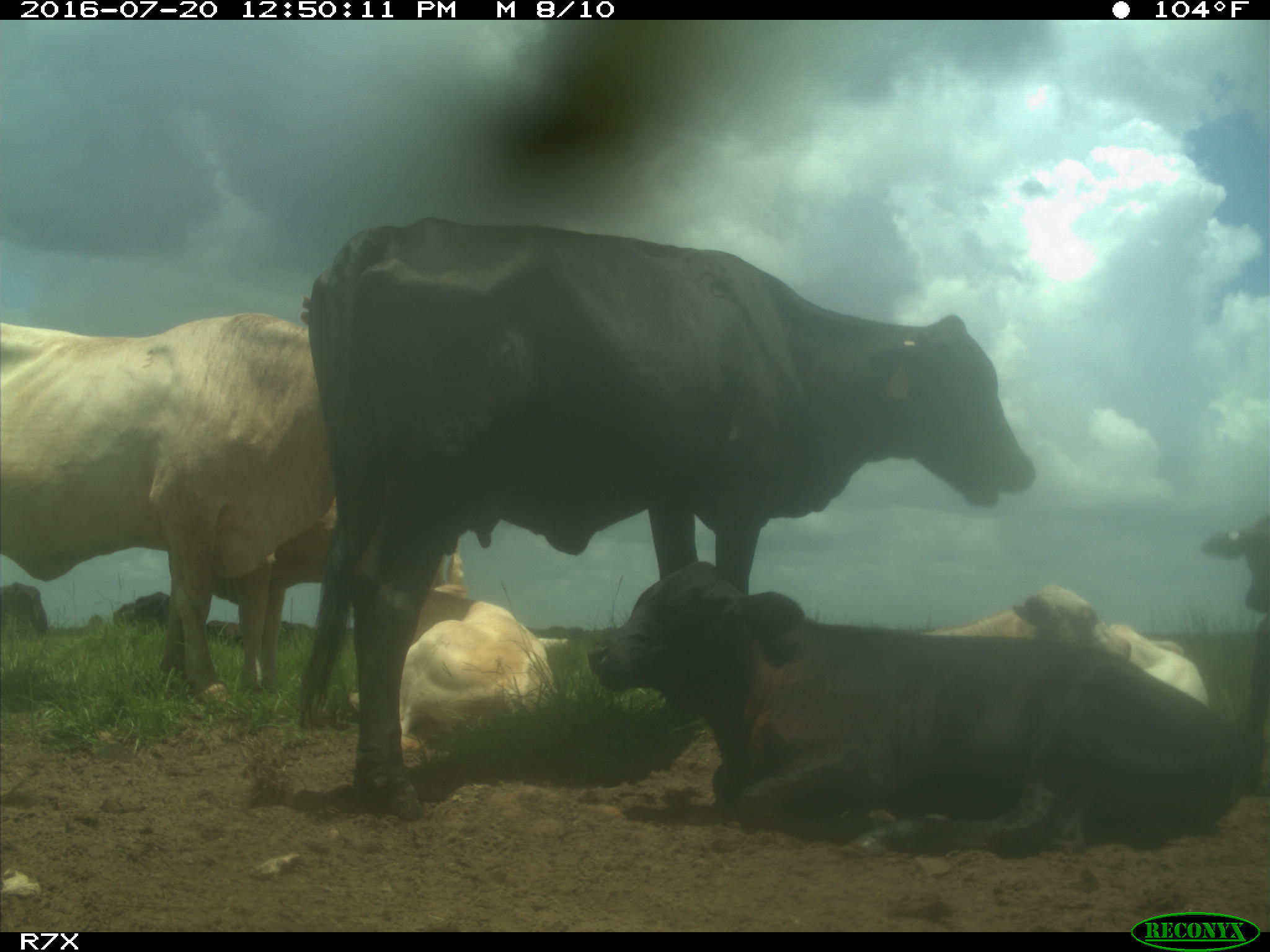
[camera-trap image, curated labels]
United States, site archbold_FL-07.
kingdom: Animalia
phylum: Chordata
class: Mammalia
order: Artiodactyla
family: Bovidae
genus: Bos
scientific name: Bos taurus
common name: domestic cow